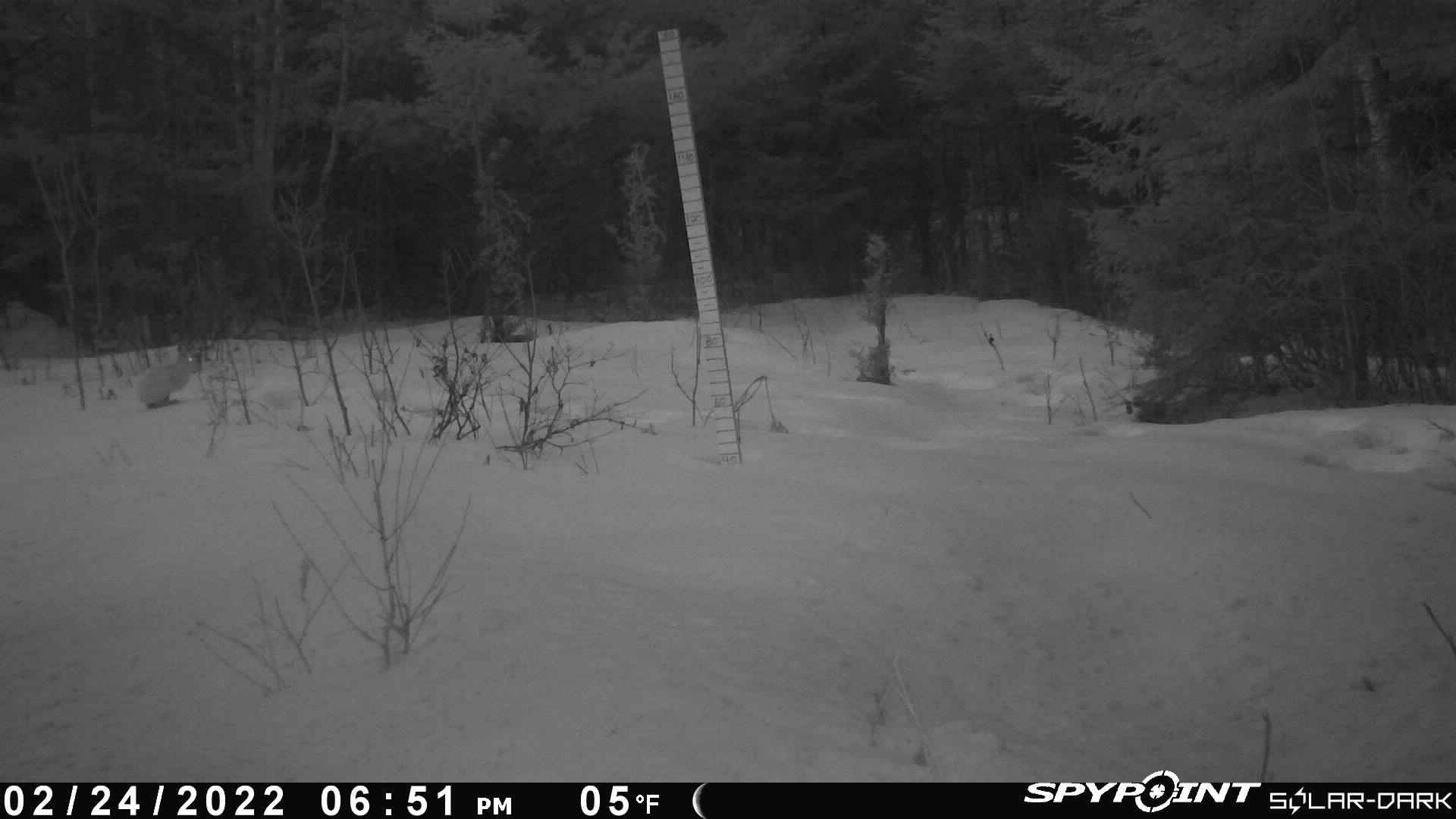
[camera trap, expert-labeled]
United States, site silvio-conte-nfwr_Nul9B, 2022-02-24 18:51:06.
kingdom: Animalia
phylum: Chordata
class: Mammalia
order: Lagomorpha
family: Leporidae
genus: Lepus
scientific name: Lepus americanus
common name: snowshoe hare